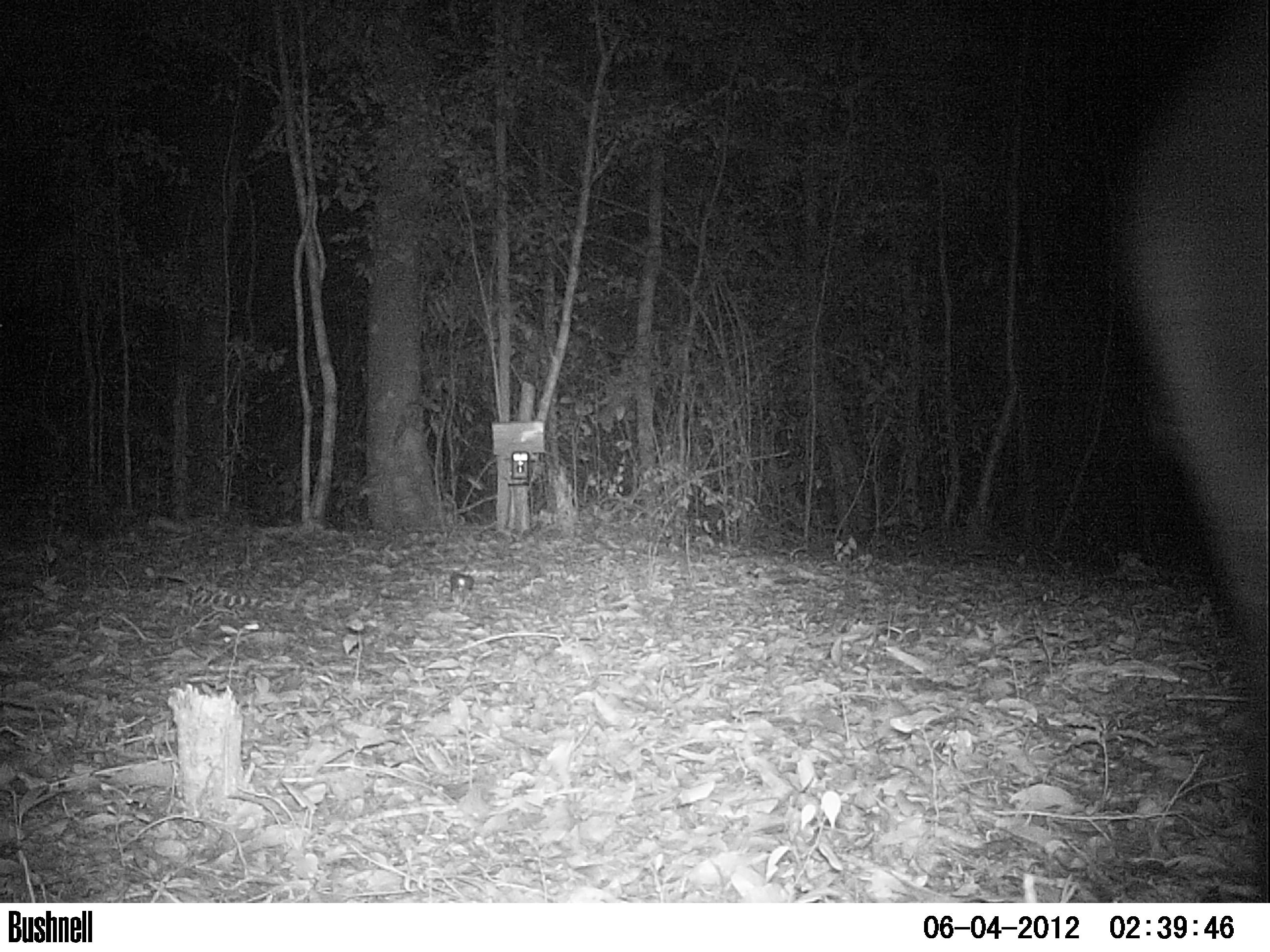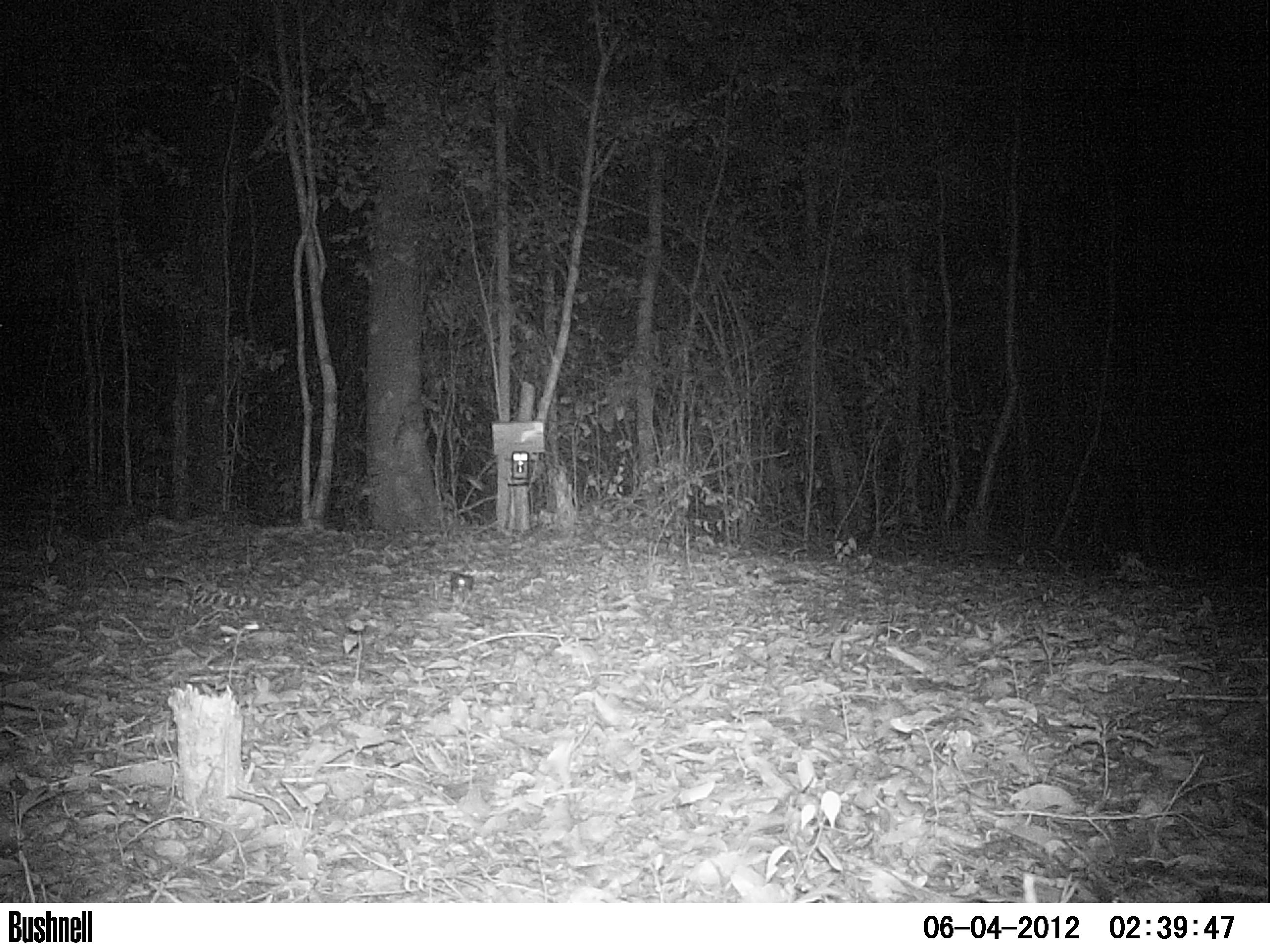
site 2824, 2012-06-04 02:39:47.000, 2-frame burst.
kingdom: Animalia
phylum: Chordata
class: Mammalia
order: Perissodactyla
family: Tapiridae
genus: Tapirus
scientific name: Tapirus bairdii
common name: baird's tapir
Tapirus bairdii (baird's tapir), count 1, age adult, sex male.